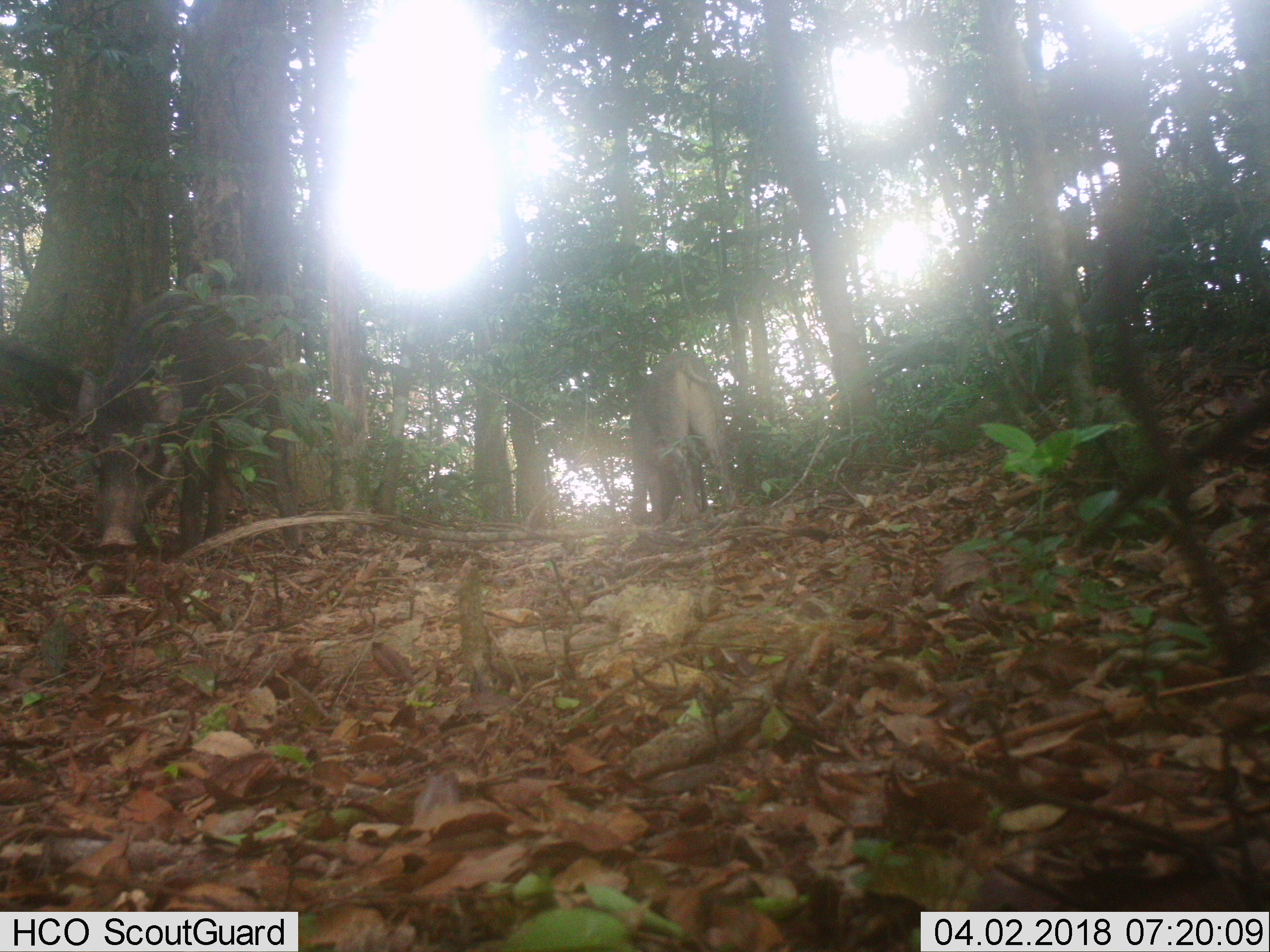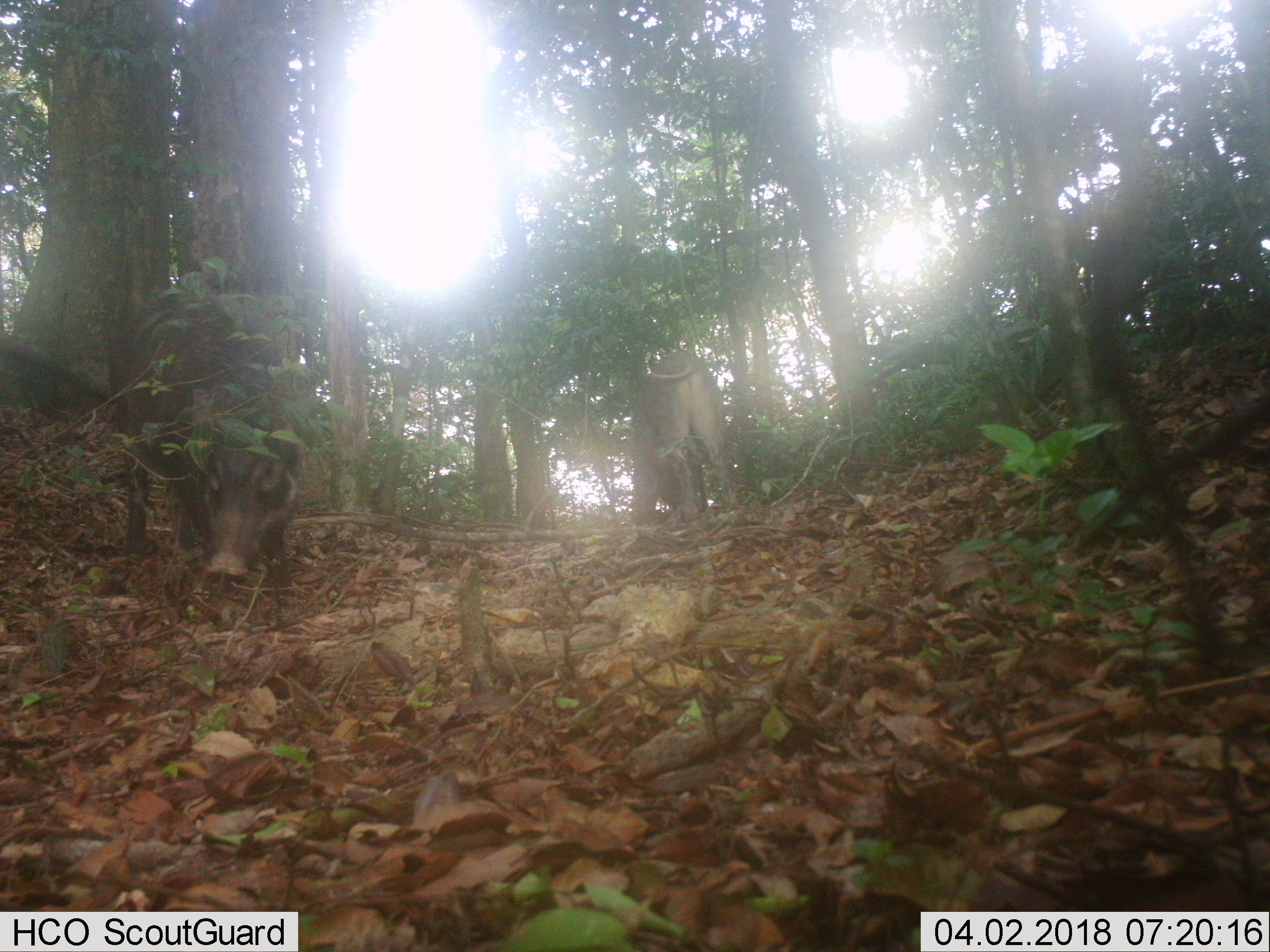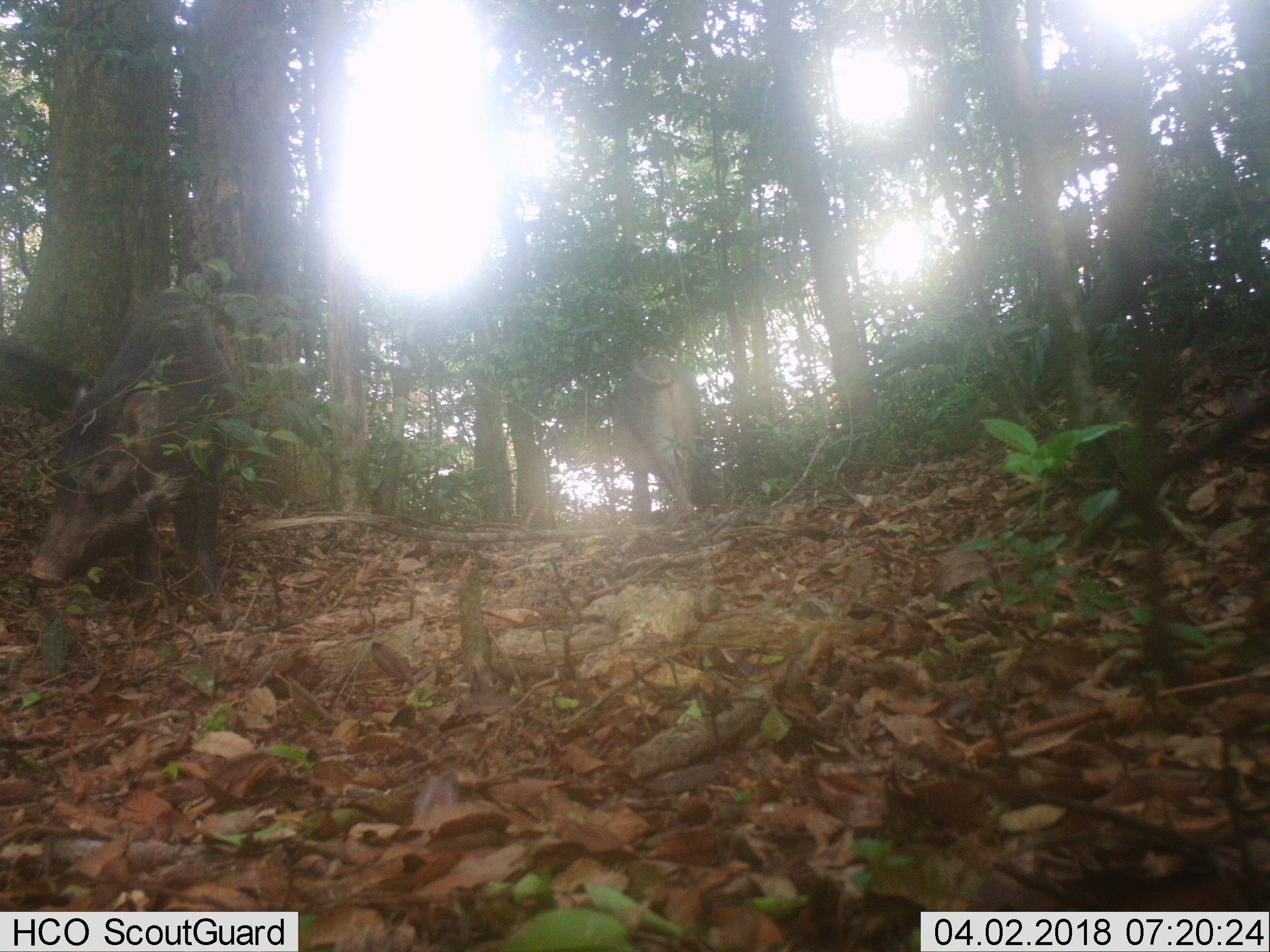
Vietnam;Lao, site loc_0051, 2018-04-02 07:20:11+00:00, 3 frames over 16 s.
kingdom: Animalia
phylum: Chordata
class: Mammalia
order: Artiodactyla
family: Suidae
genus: Sus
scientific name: Sus scrofa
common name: eurasian wild pig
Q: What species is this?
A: Eurasian wild pig (Sus scrofa).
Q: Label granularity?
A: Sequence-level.